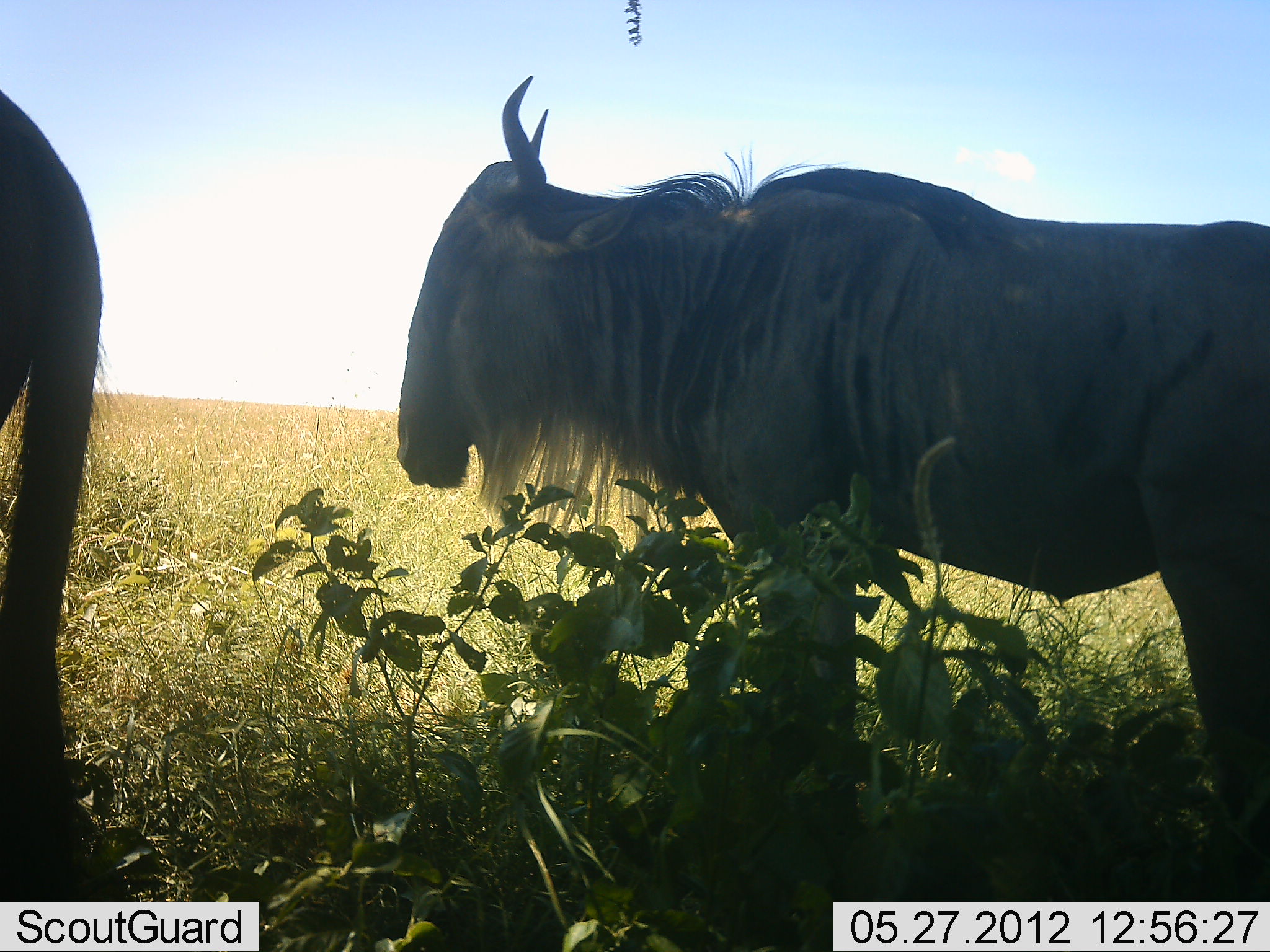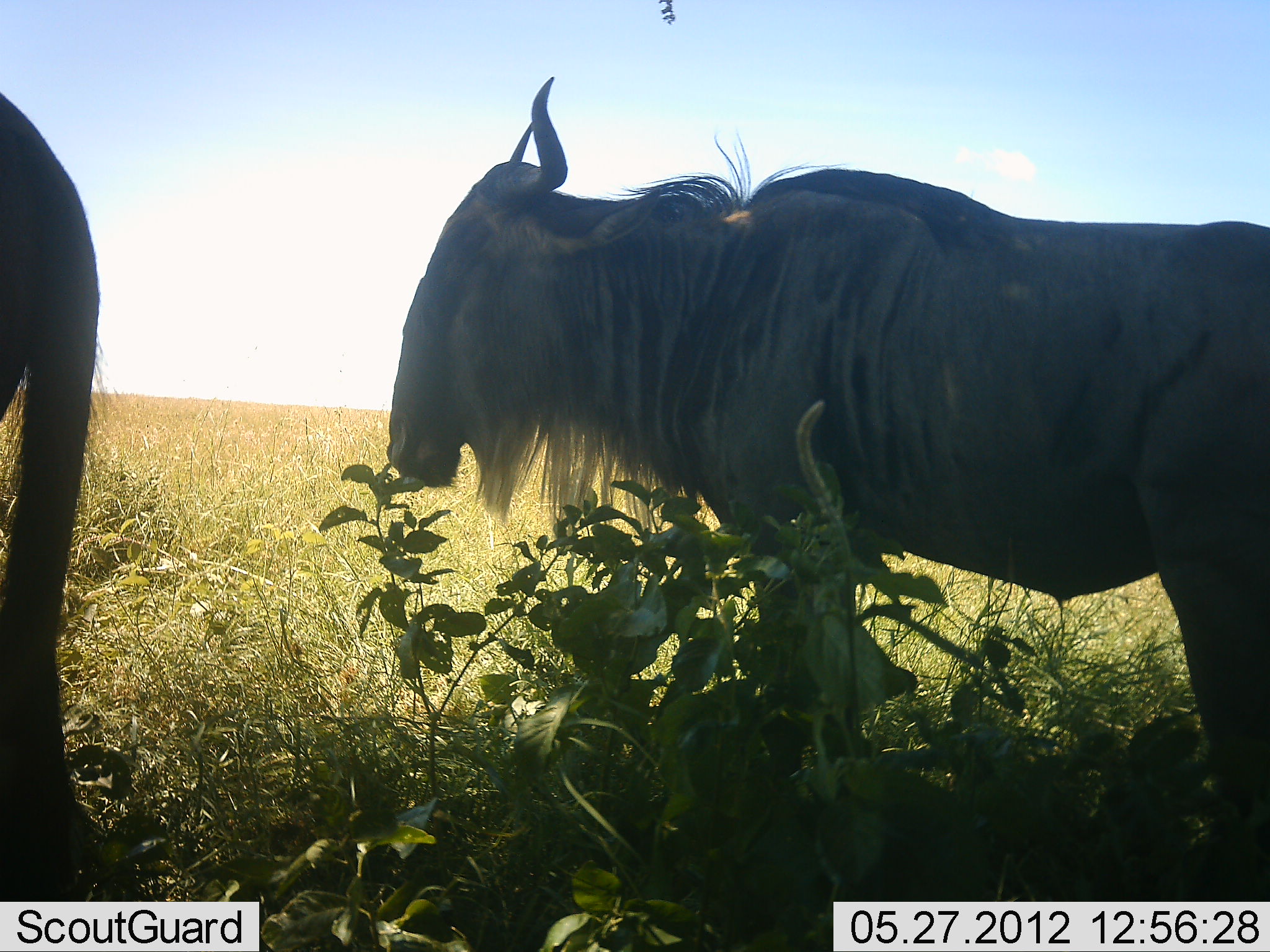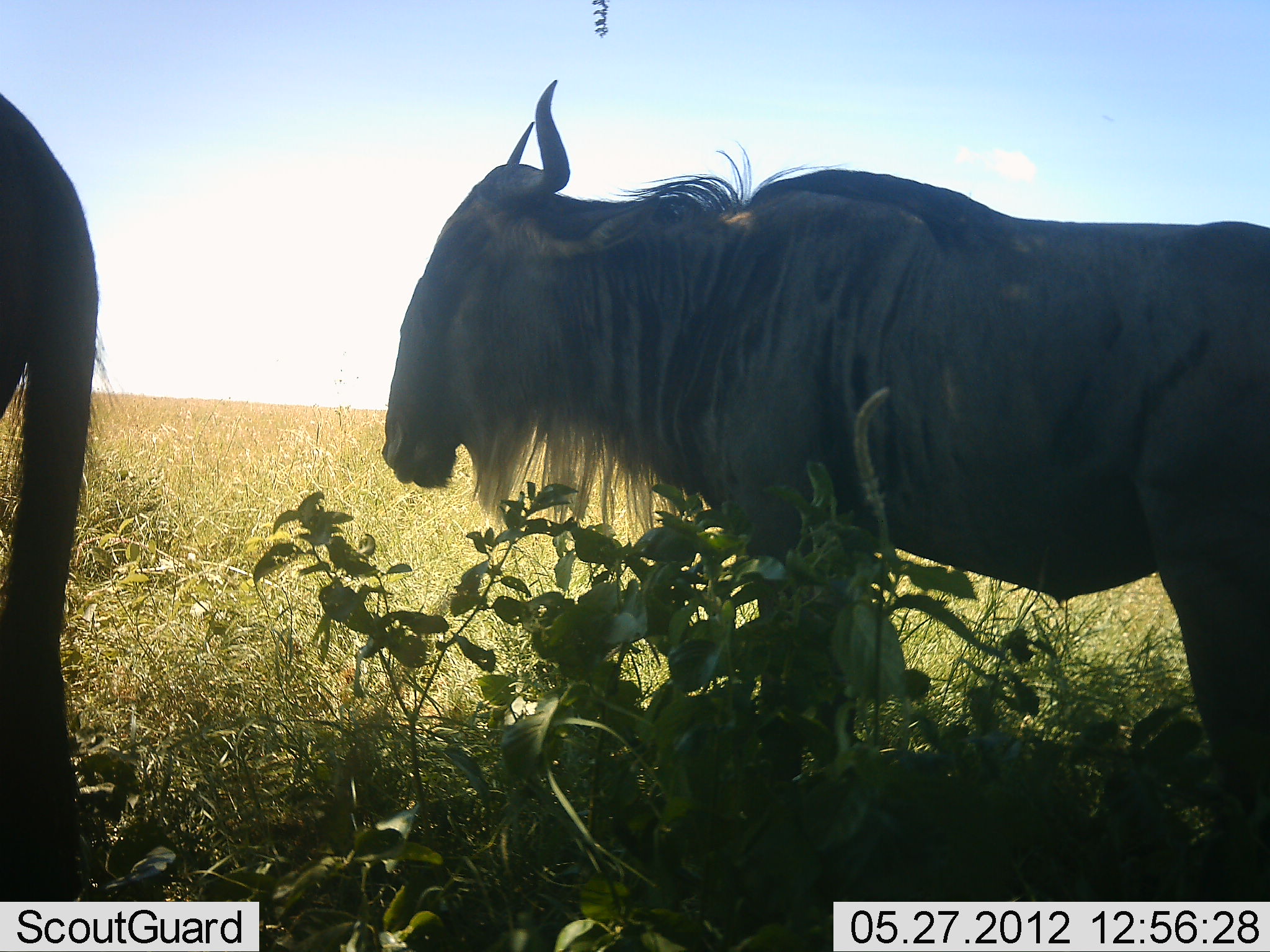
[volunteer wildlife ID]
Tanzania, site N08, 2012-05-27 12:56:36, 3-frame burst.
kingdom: Animalia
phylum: Chordata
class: Mammalia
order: Artiodactyla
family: Bovidae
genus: Connochaetes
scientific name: Connochaetes taurinus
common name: blue wildebeest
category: wildebeest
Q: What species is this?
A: Wildebeest (blue wildebeest) (Connochaetes taurinus).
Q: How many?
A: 2.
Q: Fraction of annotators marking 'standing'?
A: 100%.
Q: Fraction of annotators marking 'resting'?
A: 0%.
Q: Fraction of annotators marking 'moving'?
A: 5%.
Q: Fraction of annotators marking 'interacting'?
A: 0%.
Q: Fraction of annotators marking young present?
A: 0%.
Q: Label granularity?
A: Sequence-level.